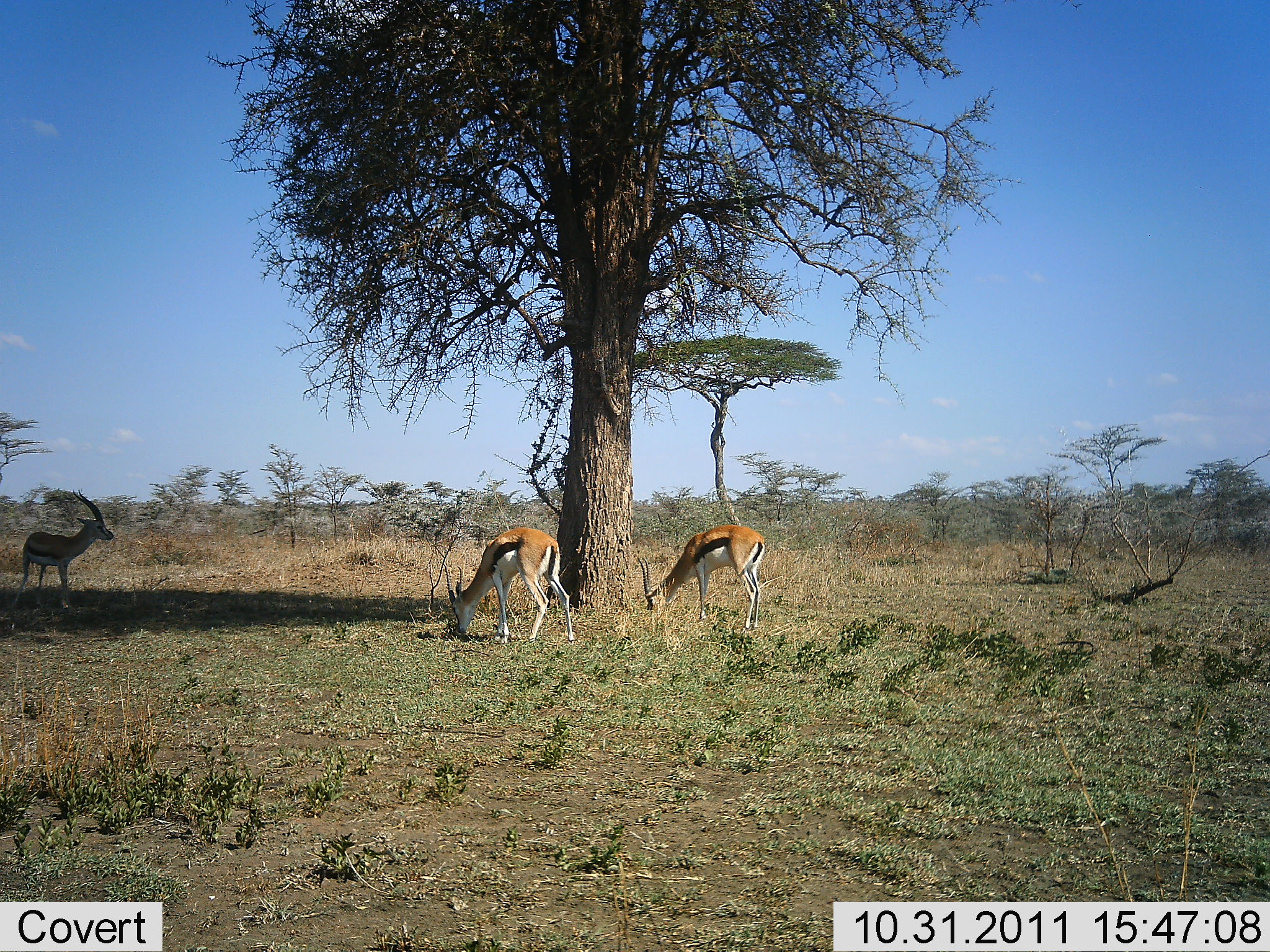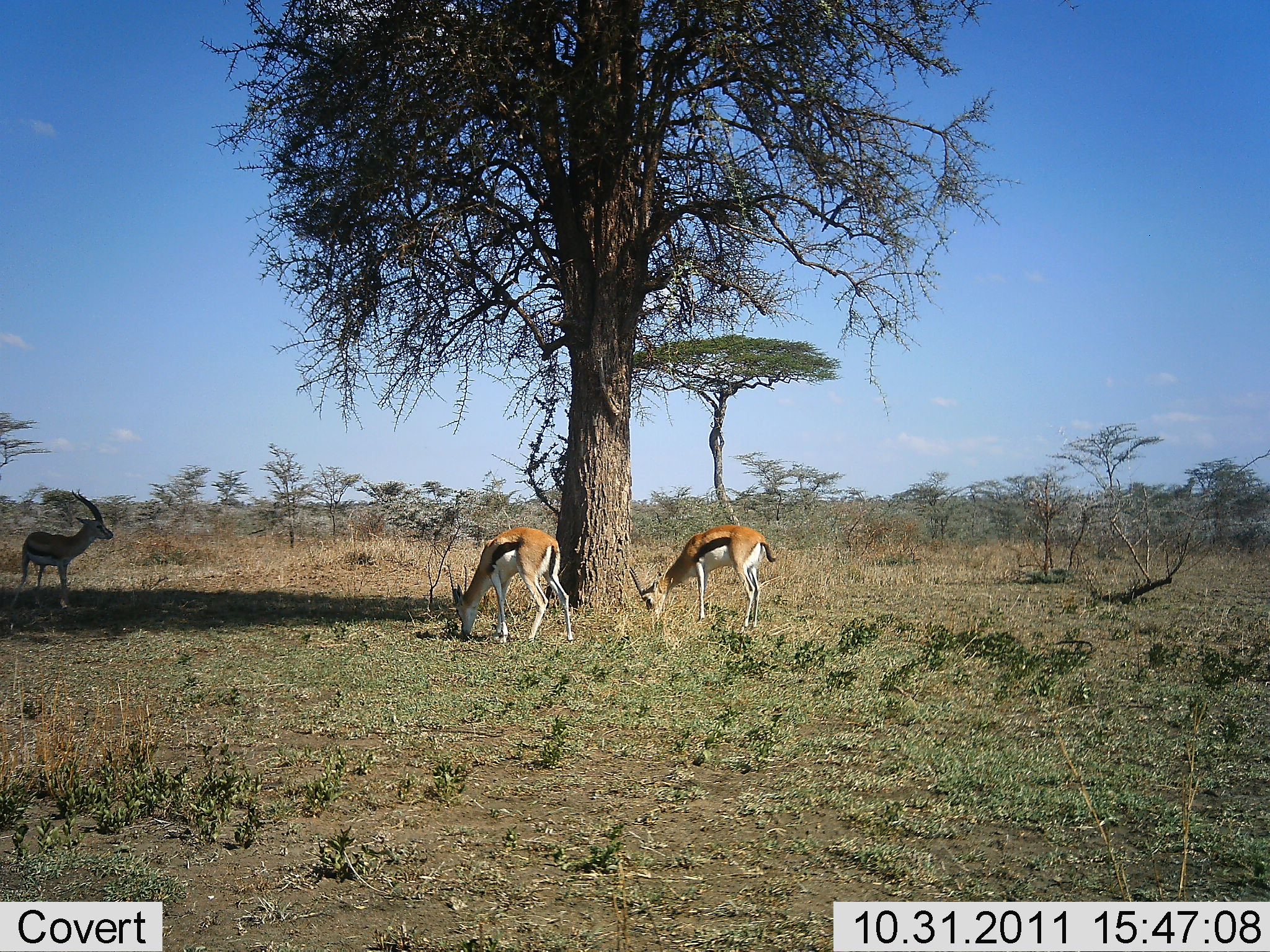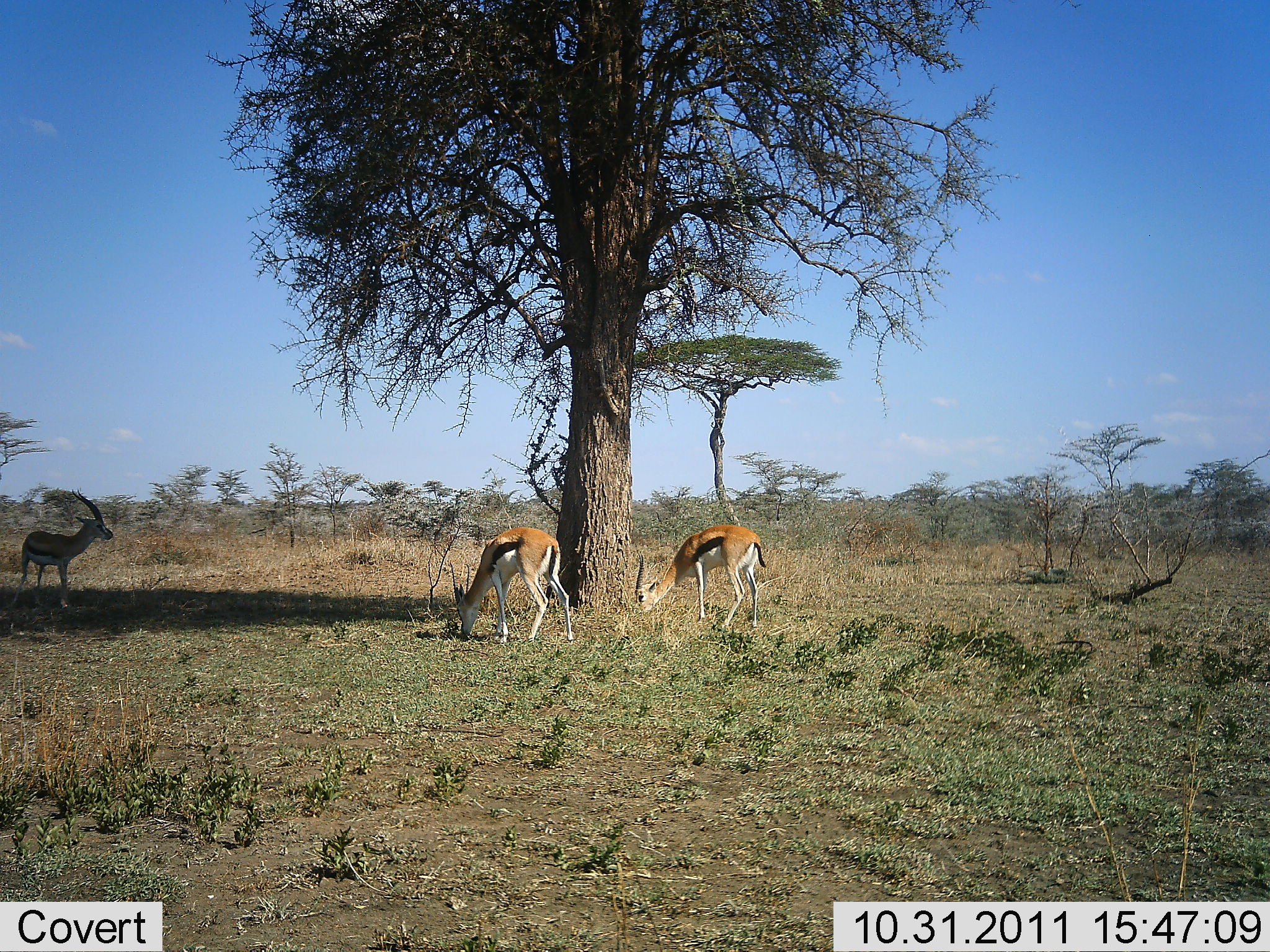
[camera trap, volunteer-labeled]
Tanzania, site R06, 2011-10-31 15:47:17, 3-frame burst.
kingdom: Animalia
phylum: Chordata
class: Mammalia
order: Artiodactyla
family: Bovidae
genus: Eudorcas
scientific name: Eudorcas thomsonii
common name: thomson's gazelle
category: gazellethomsons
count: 3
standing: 82%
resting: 0%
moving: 0%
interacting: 0%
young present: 0%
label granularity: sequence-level